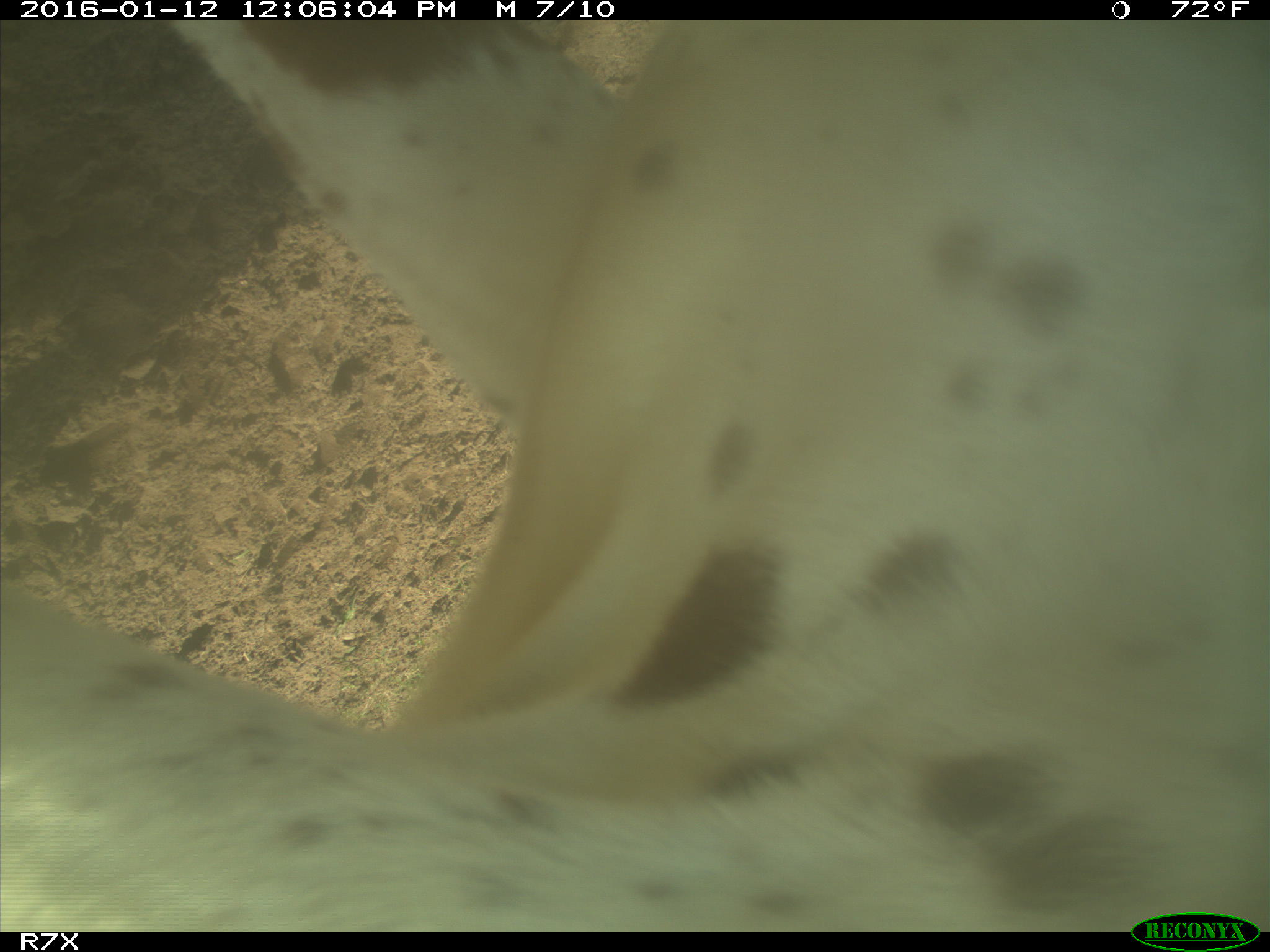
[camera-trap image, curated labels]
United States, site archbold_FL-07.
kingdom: Animalia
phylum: Chordata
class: Mammalia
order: Artiodactyla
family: Bovidae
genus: Bos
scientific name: Bos taurus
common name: domestic cow